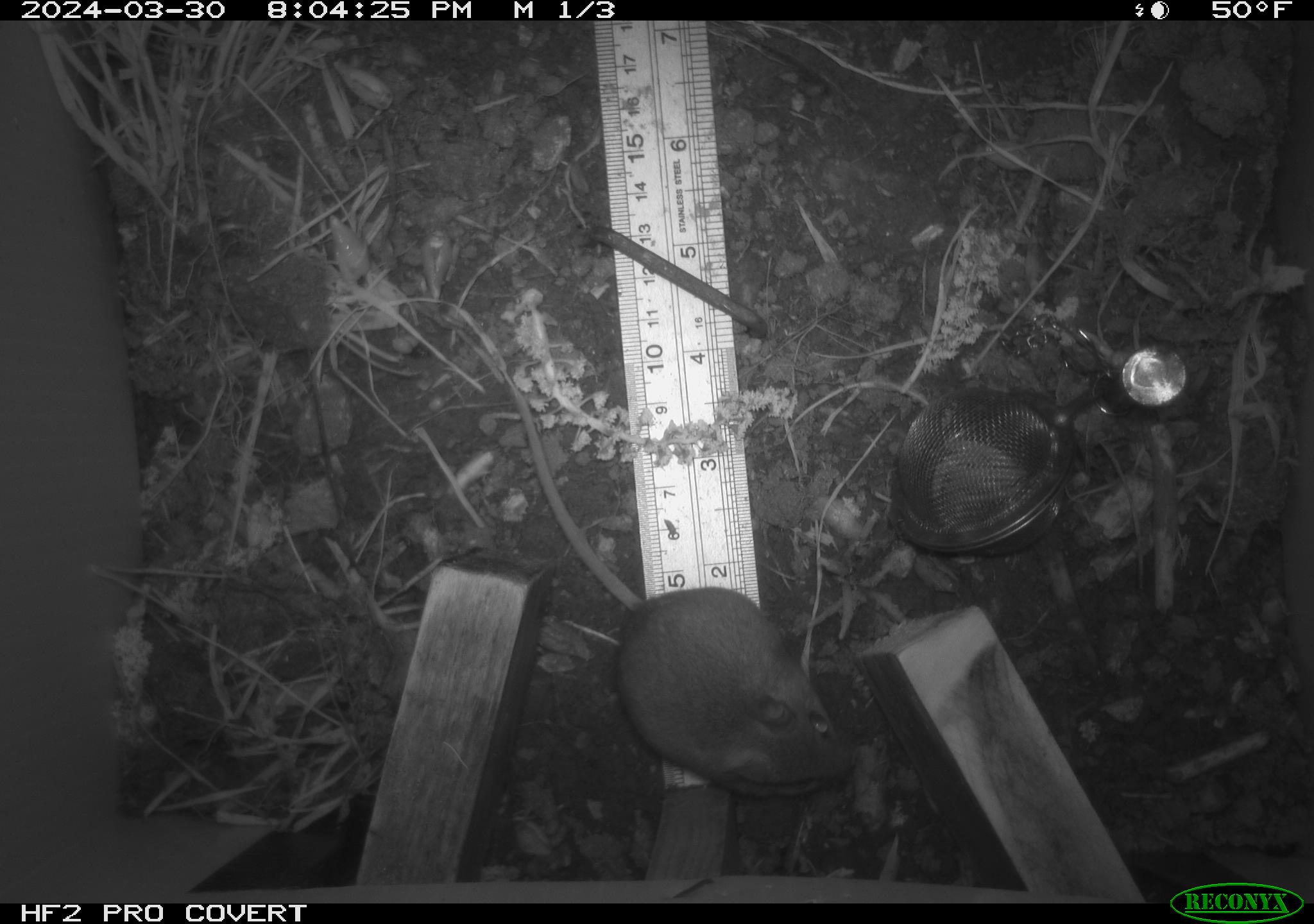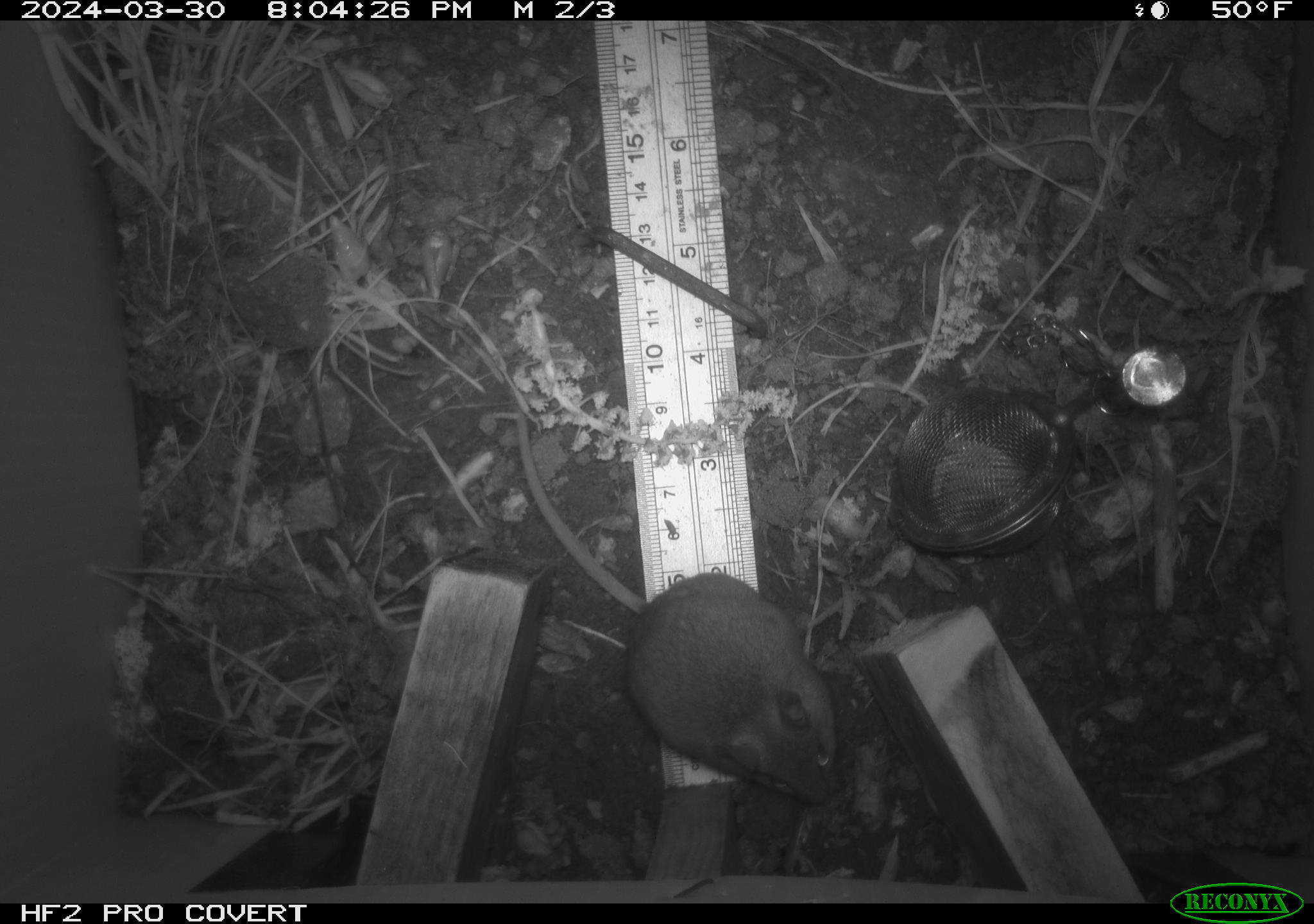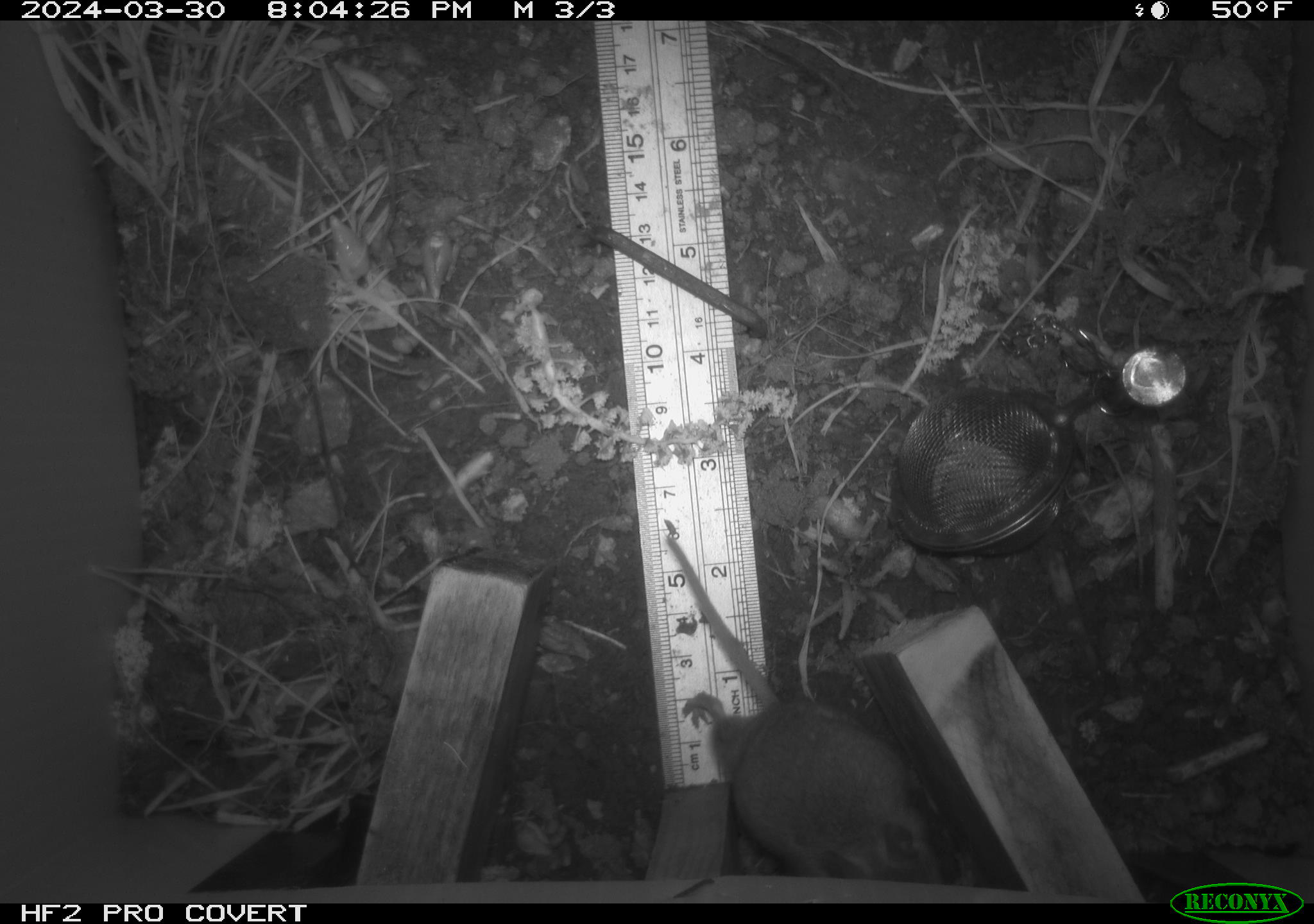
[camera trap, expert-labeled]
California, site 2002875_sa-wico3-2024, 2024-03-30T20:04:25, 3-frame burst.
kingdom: Animalia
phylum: Chordata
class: Mammalia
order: Rodentia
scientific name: Rodentia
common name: mouse species